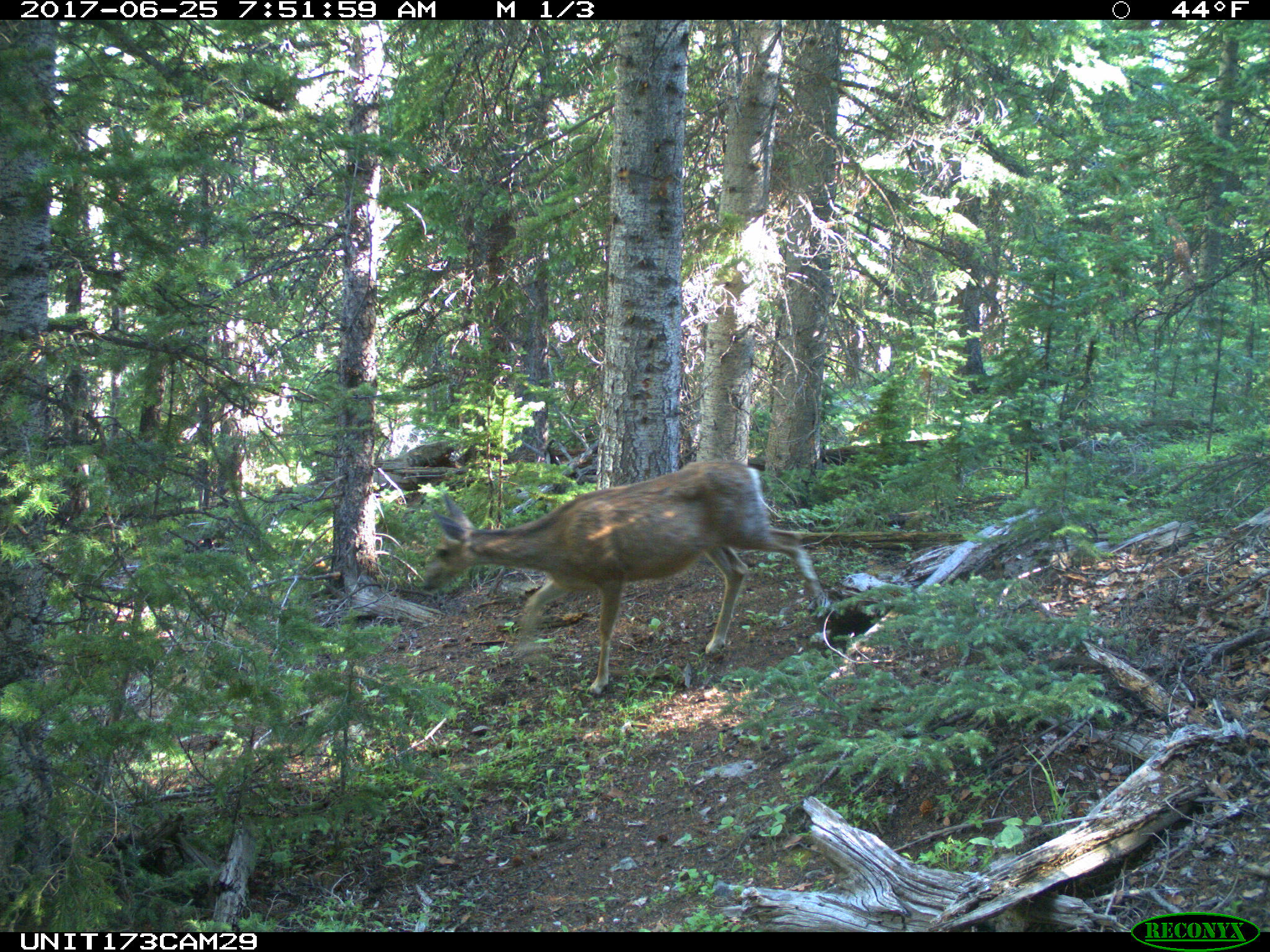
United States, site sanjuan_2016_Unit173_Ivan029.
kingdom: Animalia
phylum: Chordata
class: Mammalia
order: Artiodactyla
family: Cervidae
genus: Odocoileus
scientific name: Odocoileus hemionus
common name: mule deer